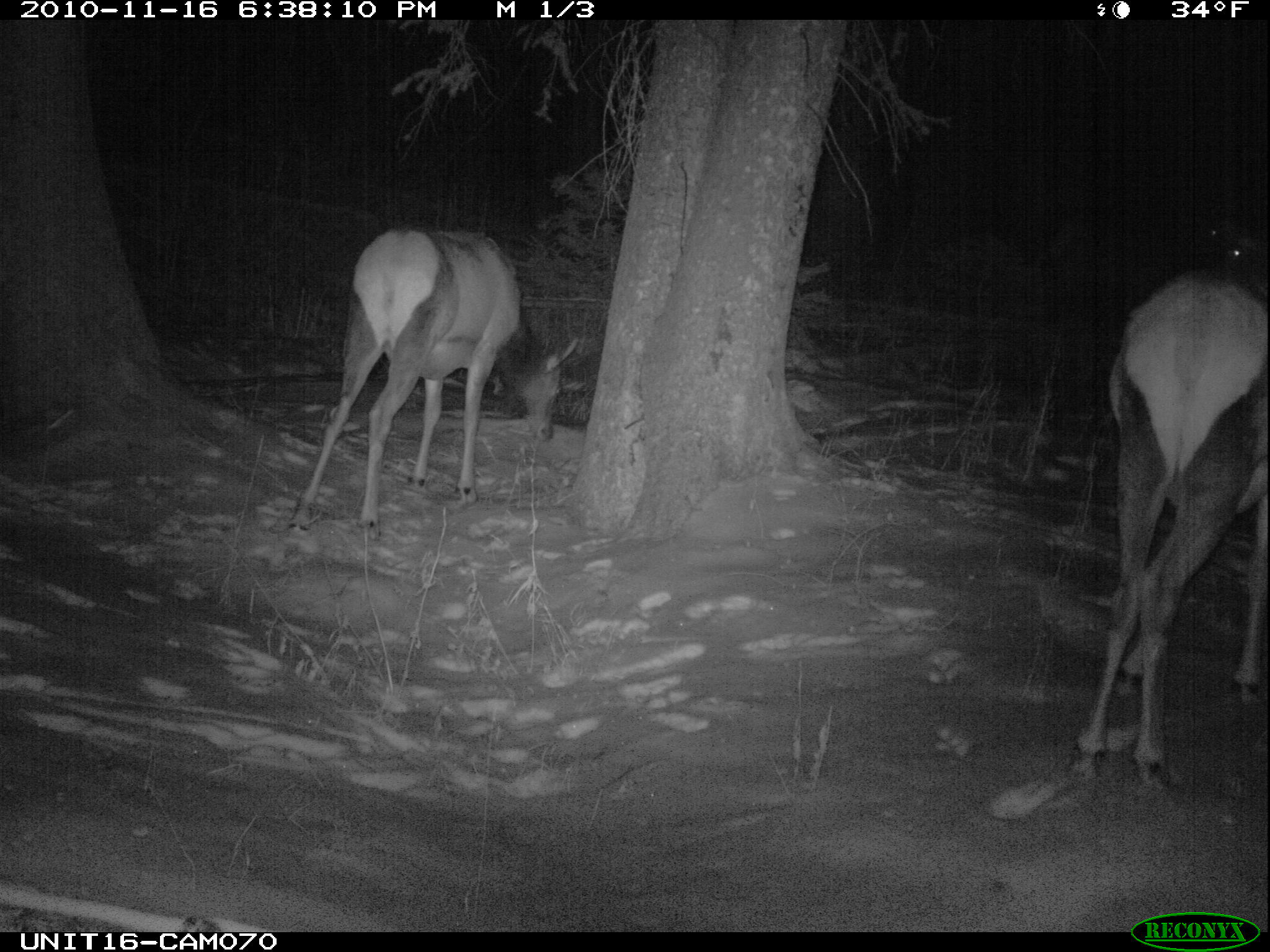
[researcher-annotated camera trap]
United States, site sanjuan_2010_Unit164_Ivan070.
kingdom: Animalia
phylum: Chordata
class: Mammalia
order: Artiodactyla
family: Cervidae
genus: Cervus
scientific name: Cervus elaphus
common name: red deer